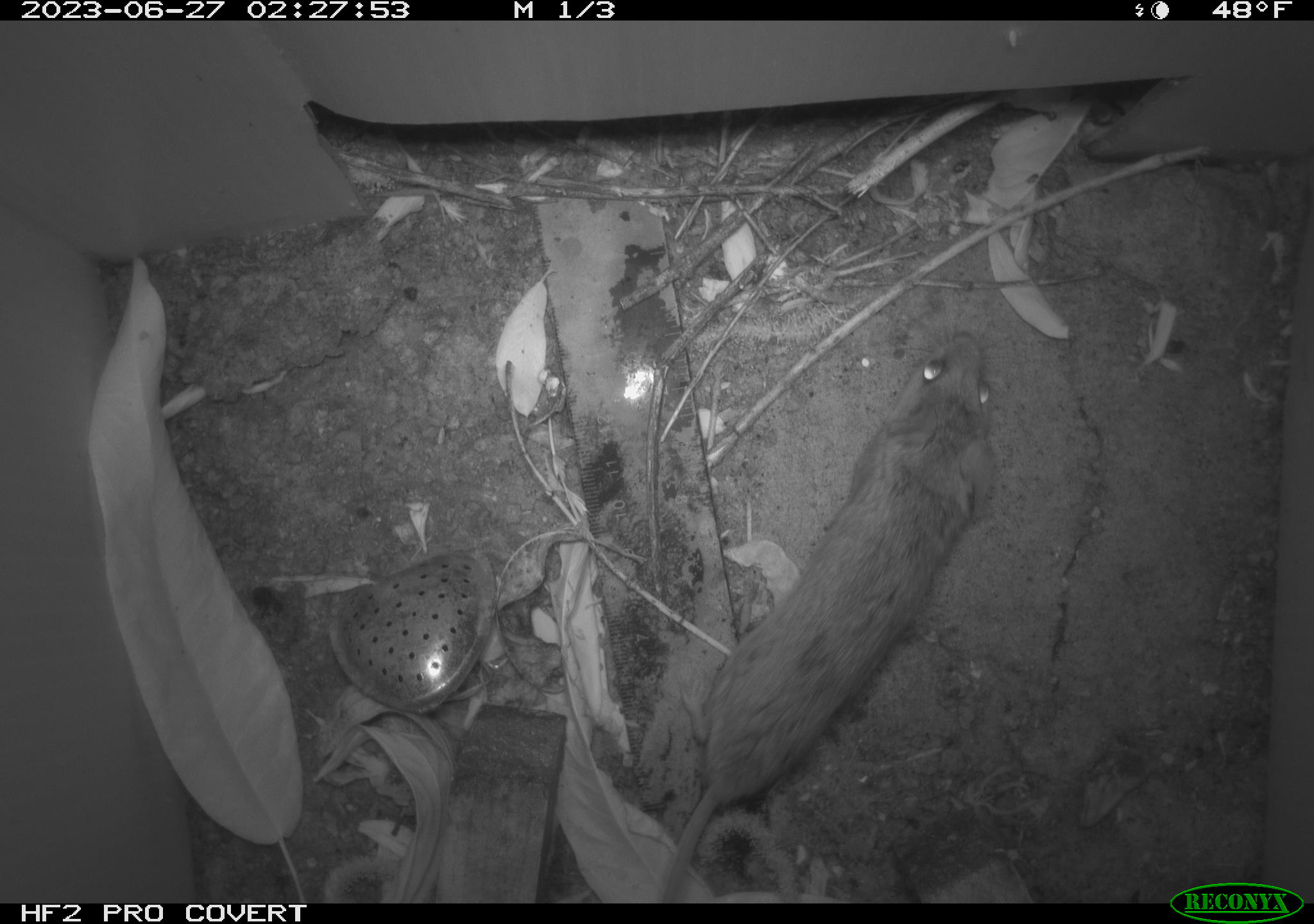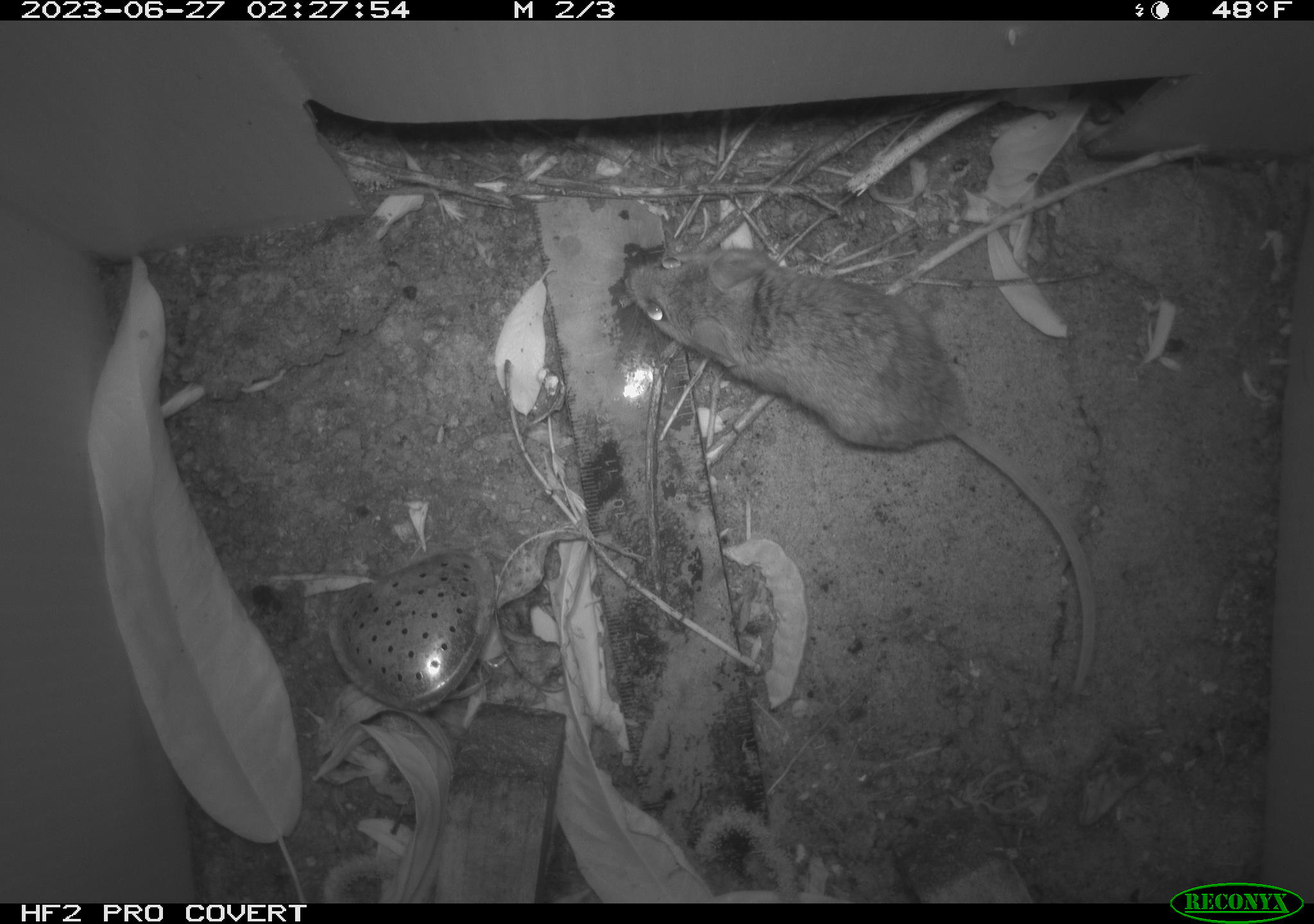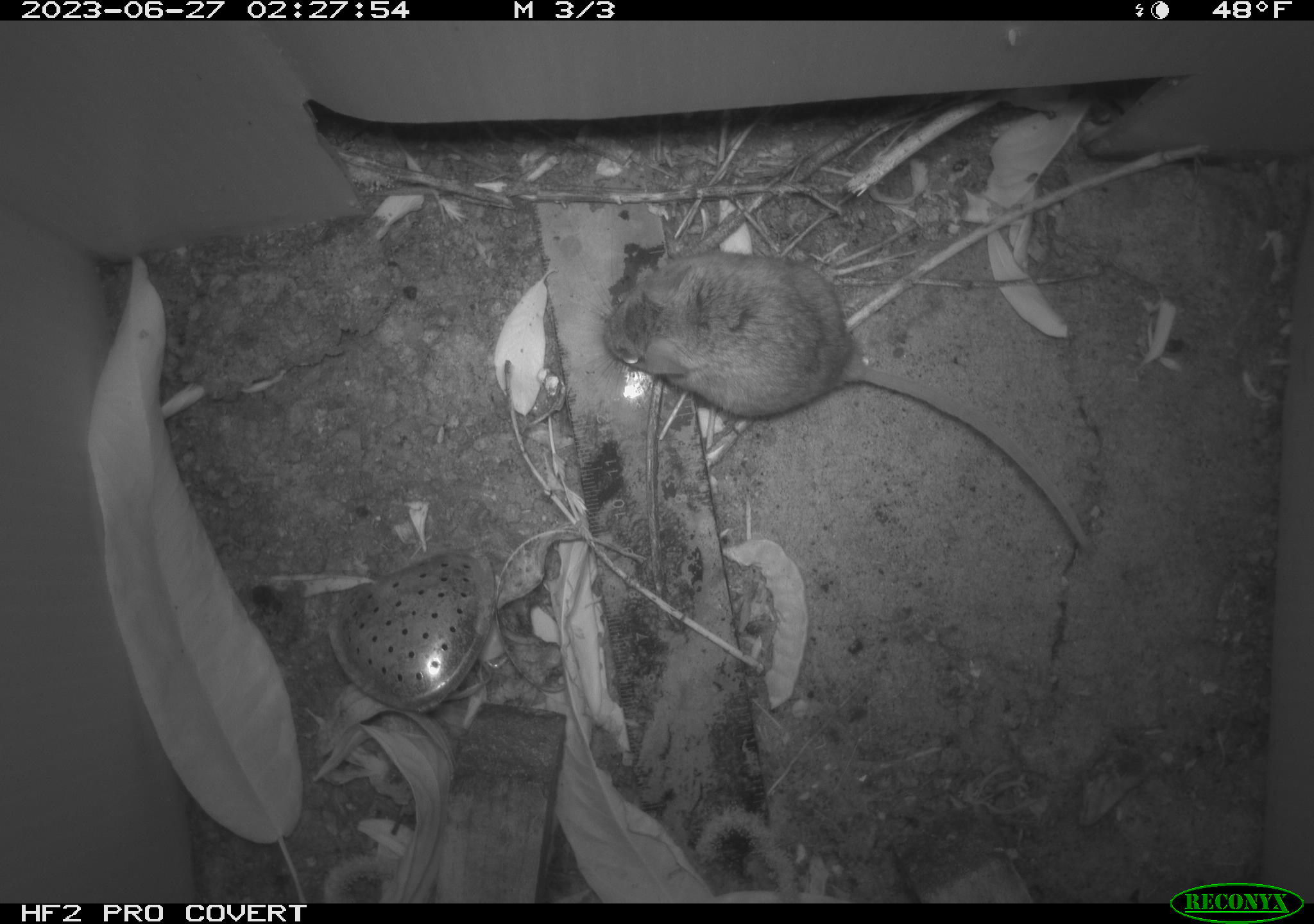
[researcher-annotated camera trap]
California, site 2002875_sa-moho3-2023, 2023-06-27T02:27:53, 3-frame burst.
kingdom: Animalia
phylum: Chordata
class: Mammalia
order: Rodentia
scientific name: Rodentia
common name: mouse species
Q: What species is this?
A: Mouse species (Rodentia).